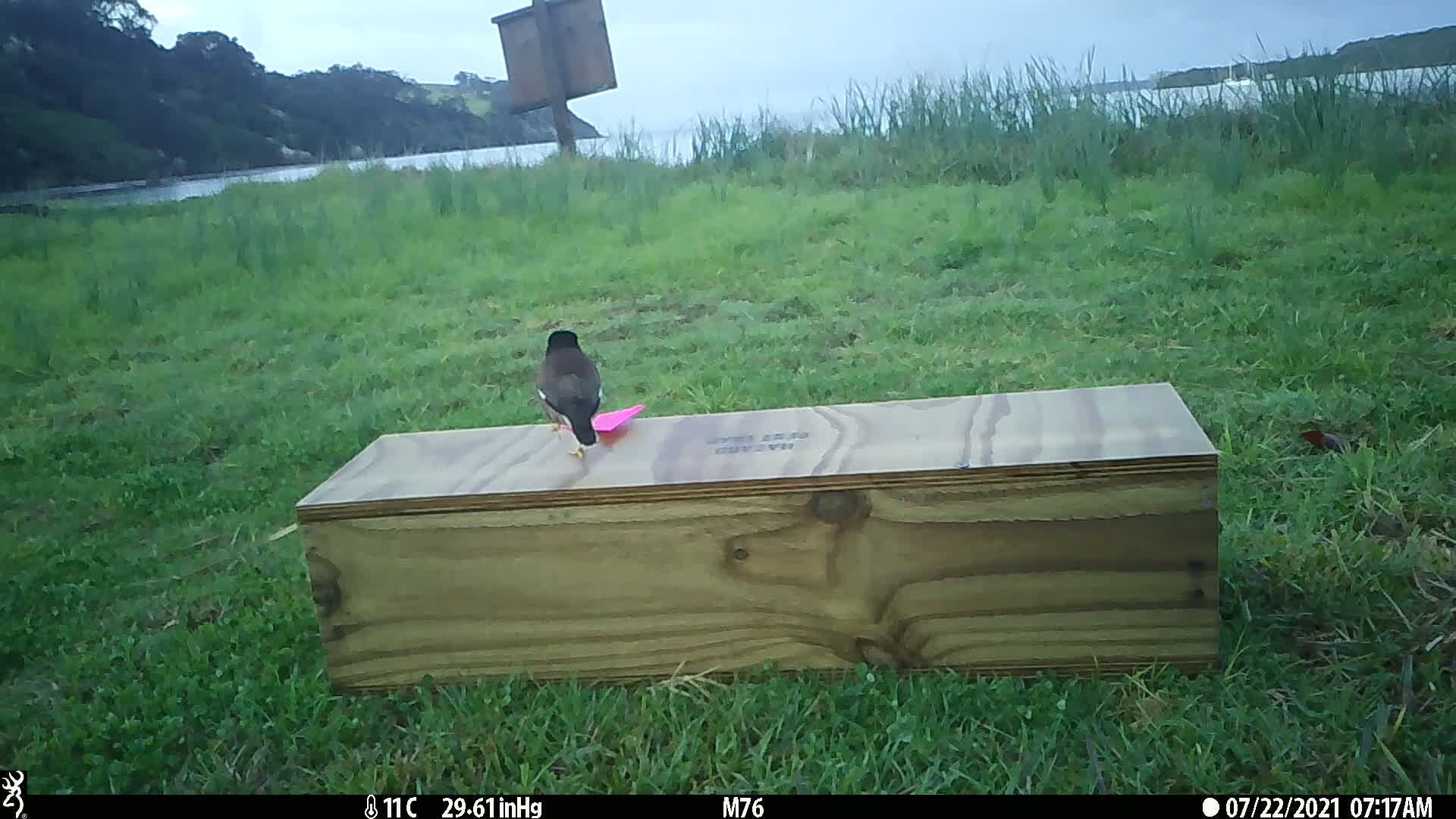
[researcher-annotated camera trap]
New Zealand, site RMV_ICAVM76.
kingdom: Animalia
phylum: Chordata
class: Aves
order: Passeriformes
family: Sturnidae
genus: Acridotheres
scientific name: Acridotheres tristis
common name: common myna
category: myna